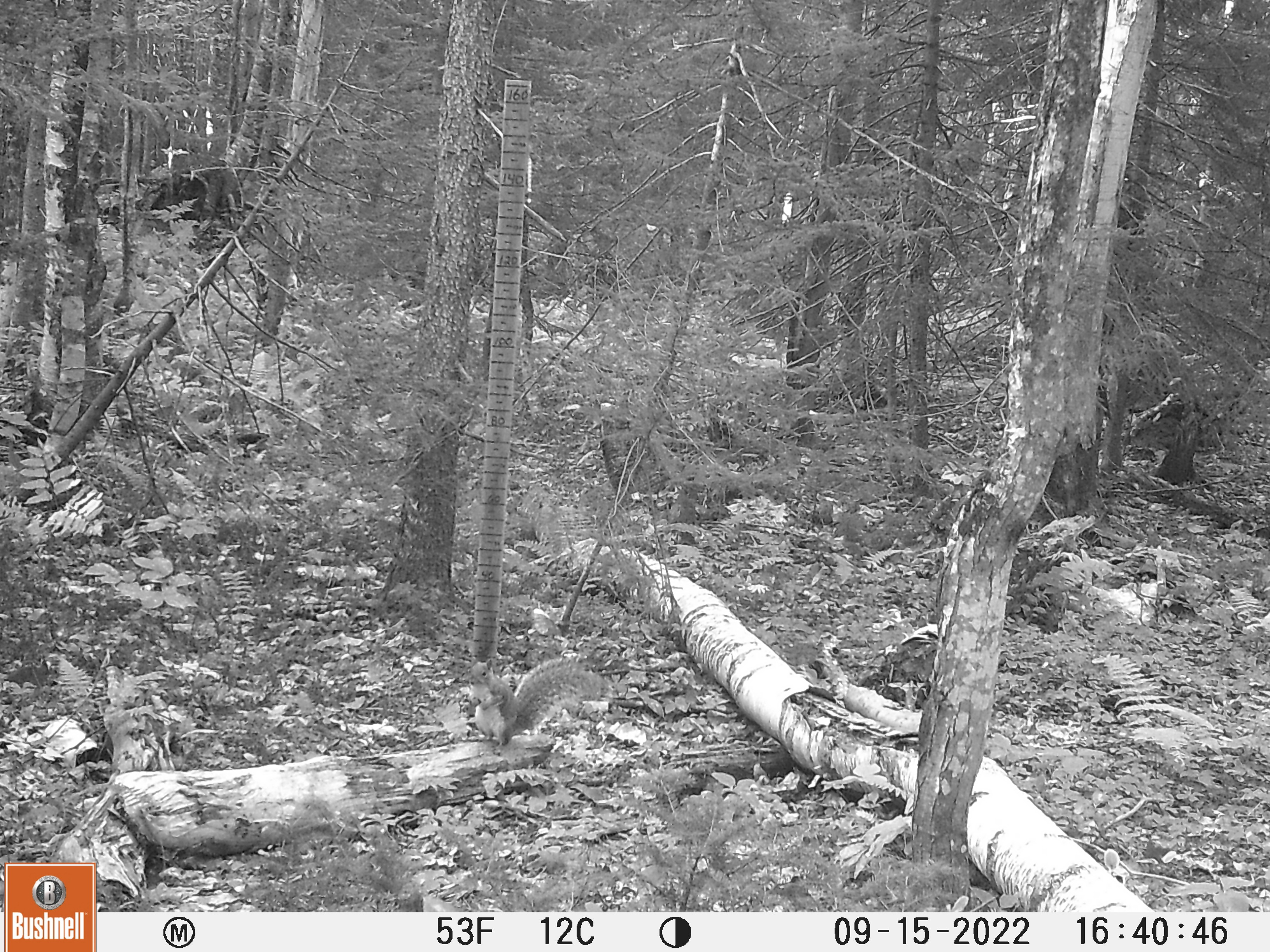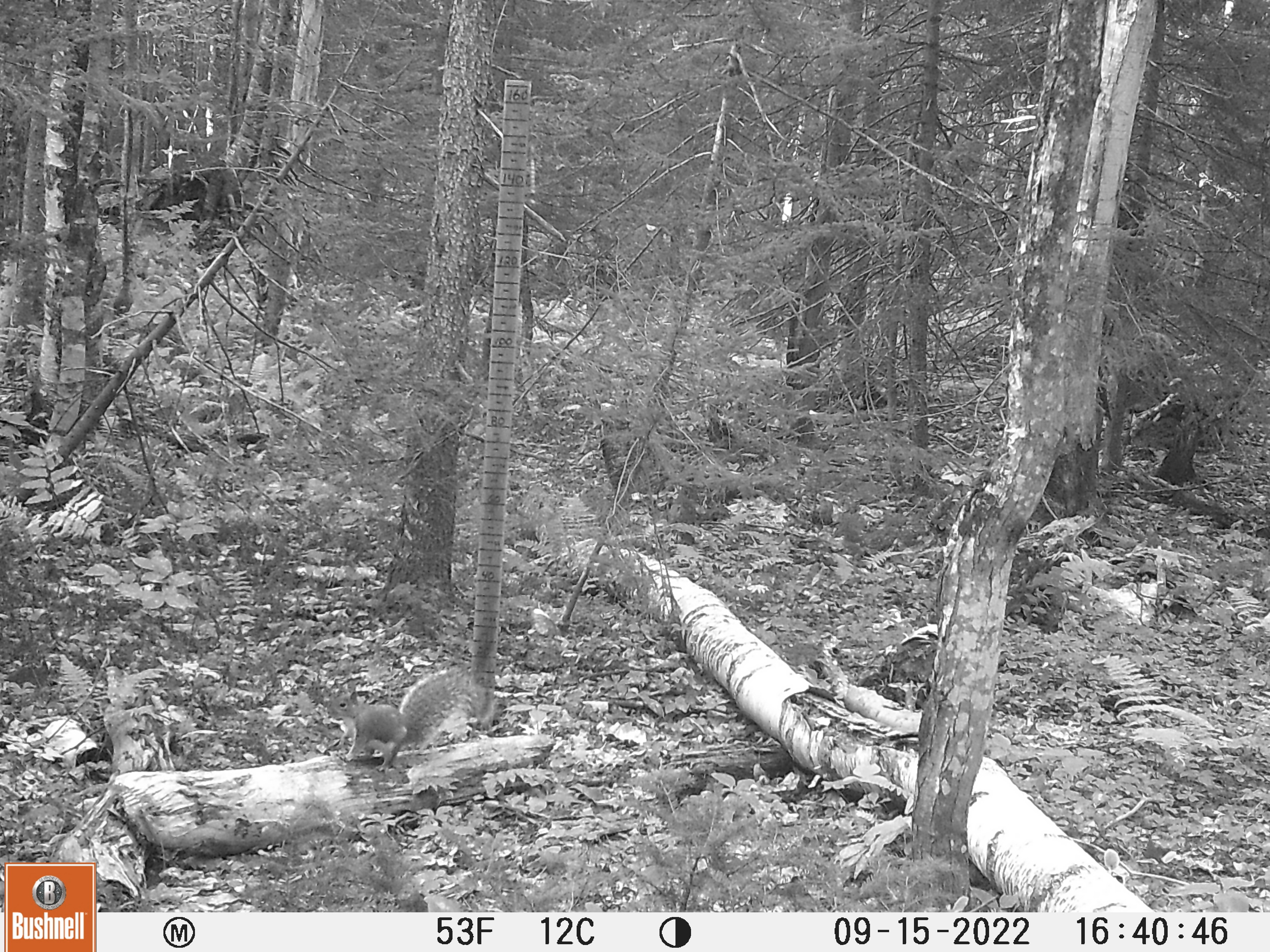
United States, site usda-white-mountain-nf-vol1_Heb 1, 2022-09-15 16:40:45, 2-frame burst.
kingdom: Animalia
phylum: Chordata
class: Mammalia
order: Rodentia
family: Sciuridae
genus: Sciurus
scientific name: Sciurus carolinensis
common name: gray squirrel